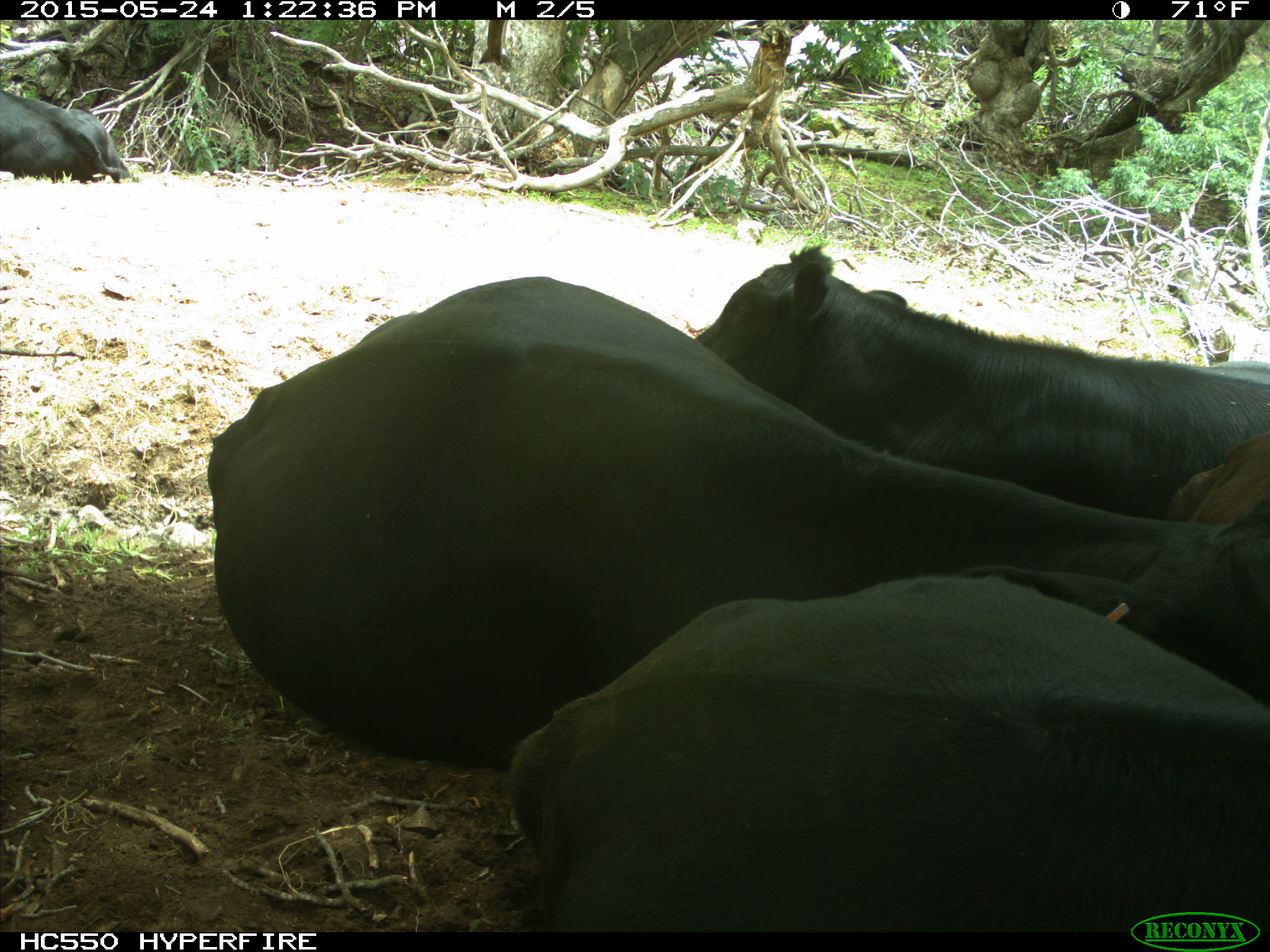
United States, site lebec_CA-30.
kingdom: Animalia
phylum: Chordata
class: Mammalia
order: Artiodactyla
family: Bovidae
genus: Bos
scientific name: Bos taurus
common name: domestic cow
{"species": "Bos taurus (domestic cow)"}